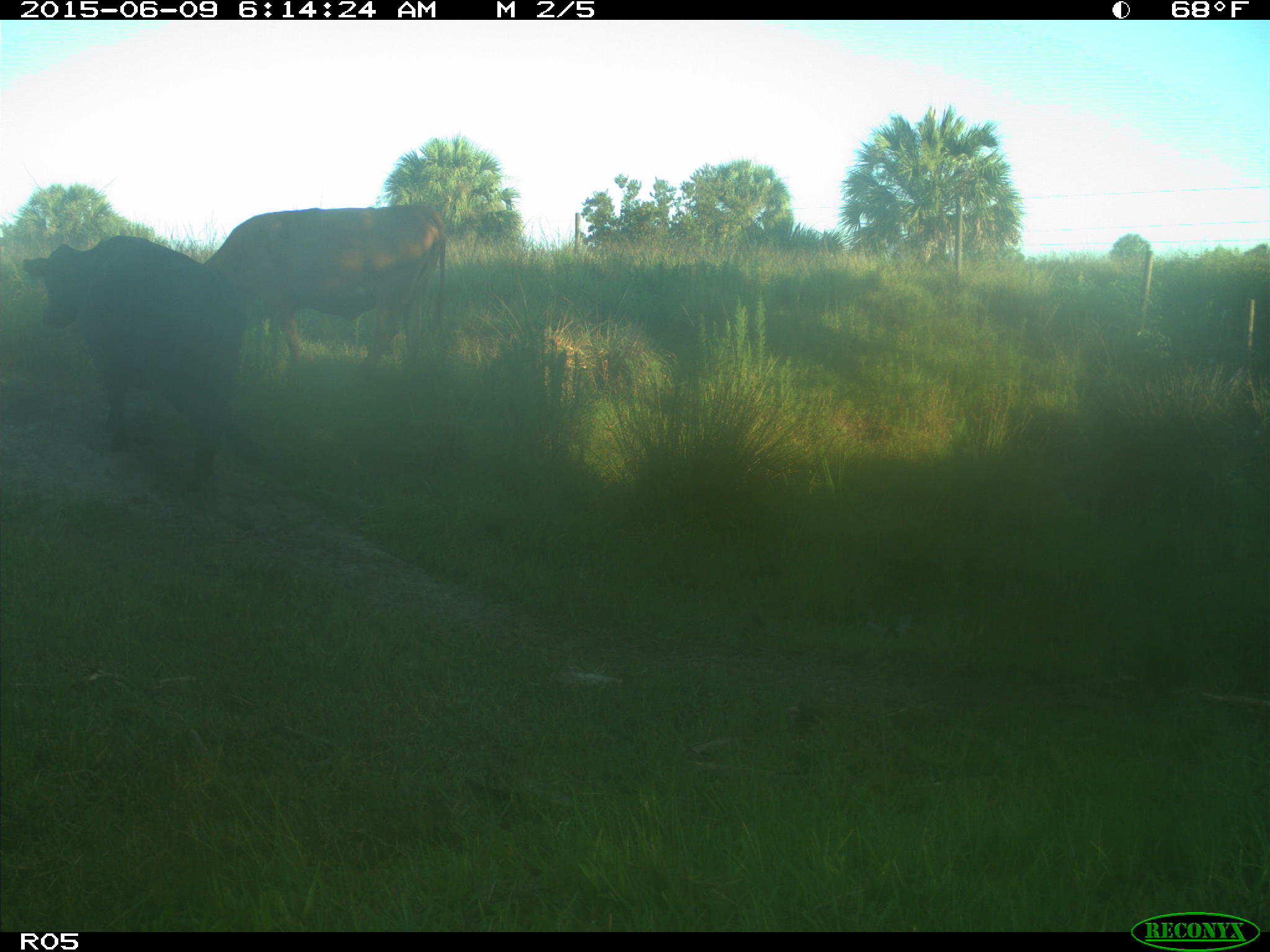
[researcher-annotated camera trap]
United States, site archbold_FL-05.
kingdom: Animalia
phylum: Chordata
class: Mammalia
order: Artiodactyla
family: Bovidae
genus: Bos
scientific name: Bos taurus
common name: domestic cow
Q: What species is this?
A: Bos taurus (domestic cow).